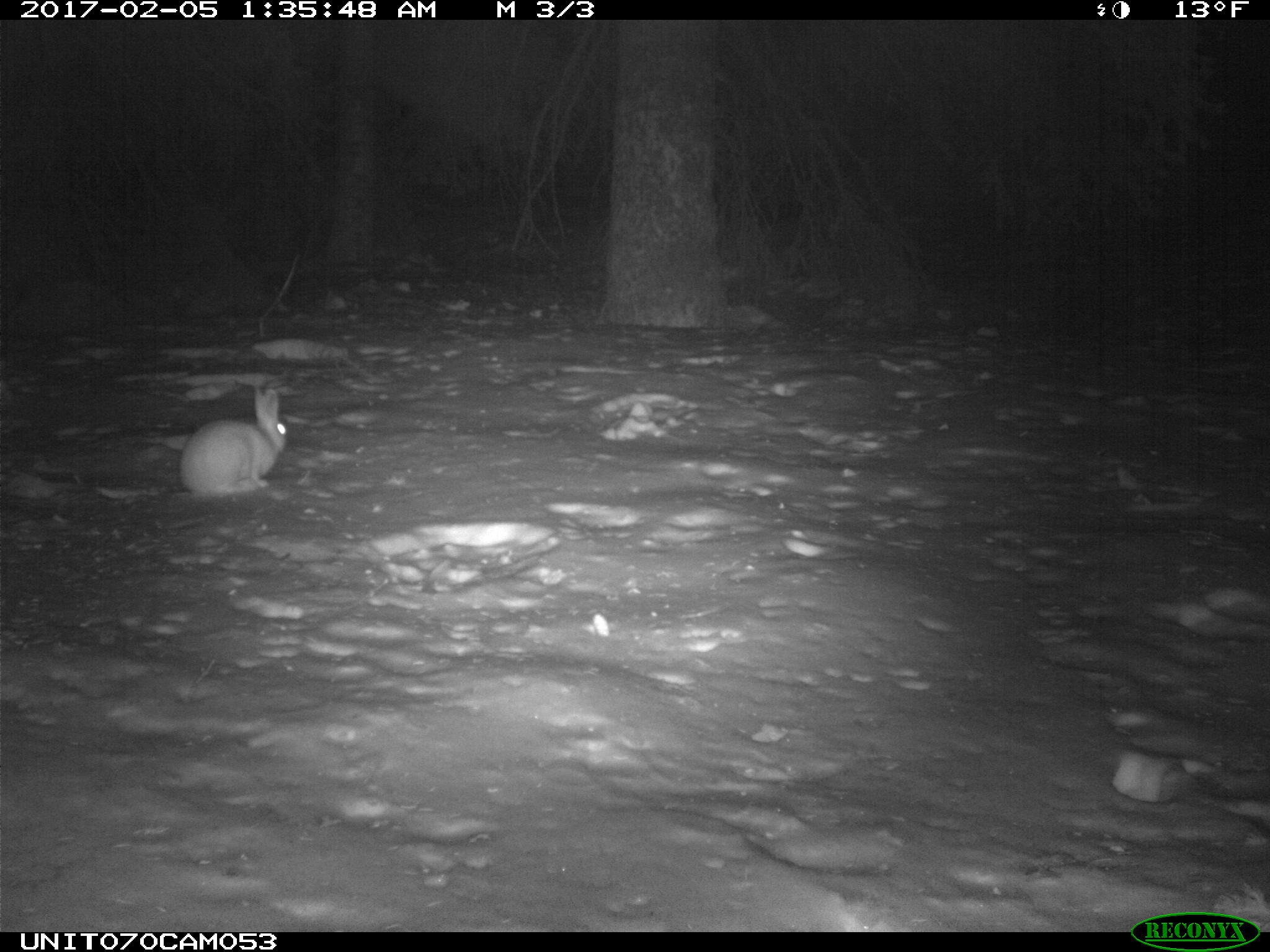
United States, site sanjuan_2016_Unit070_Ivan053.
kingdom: Animalia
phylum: Chordata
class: Mammalia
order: Lagomorpha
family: Leporidae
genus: Lepus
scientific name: Lepus americanus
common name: snowshoe hare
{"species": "Lepus americanus (snowshoe hare)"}